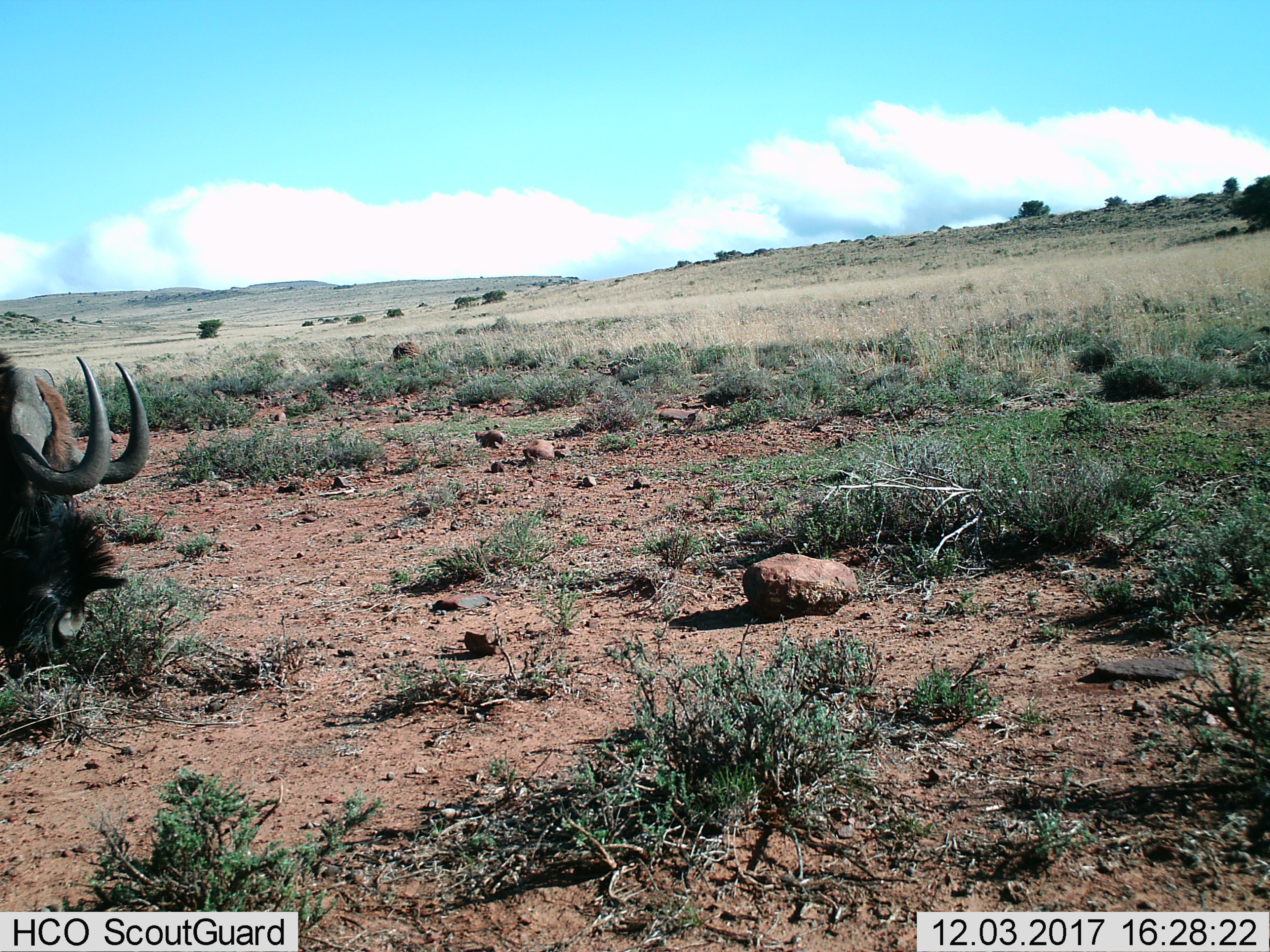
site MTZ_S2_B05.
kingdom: Animalia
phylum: Chordata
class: Mammalia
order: Artiodactyla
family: Bovidae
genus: Connochaetes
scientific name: Connochaetes gnou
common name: black wildebeest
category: wildebeestblack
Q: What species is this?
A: Wildebeestblack (black wildebeest) (Connochaetes gnou).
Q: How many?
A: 1.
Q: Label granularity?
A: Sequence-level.